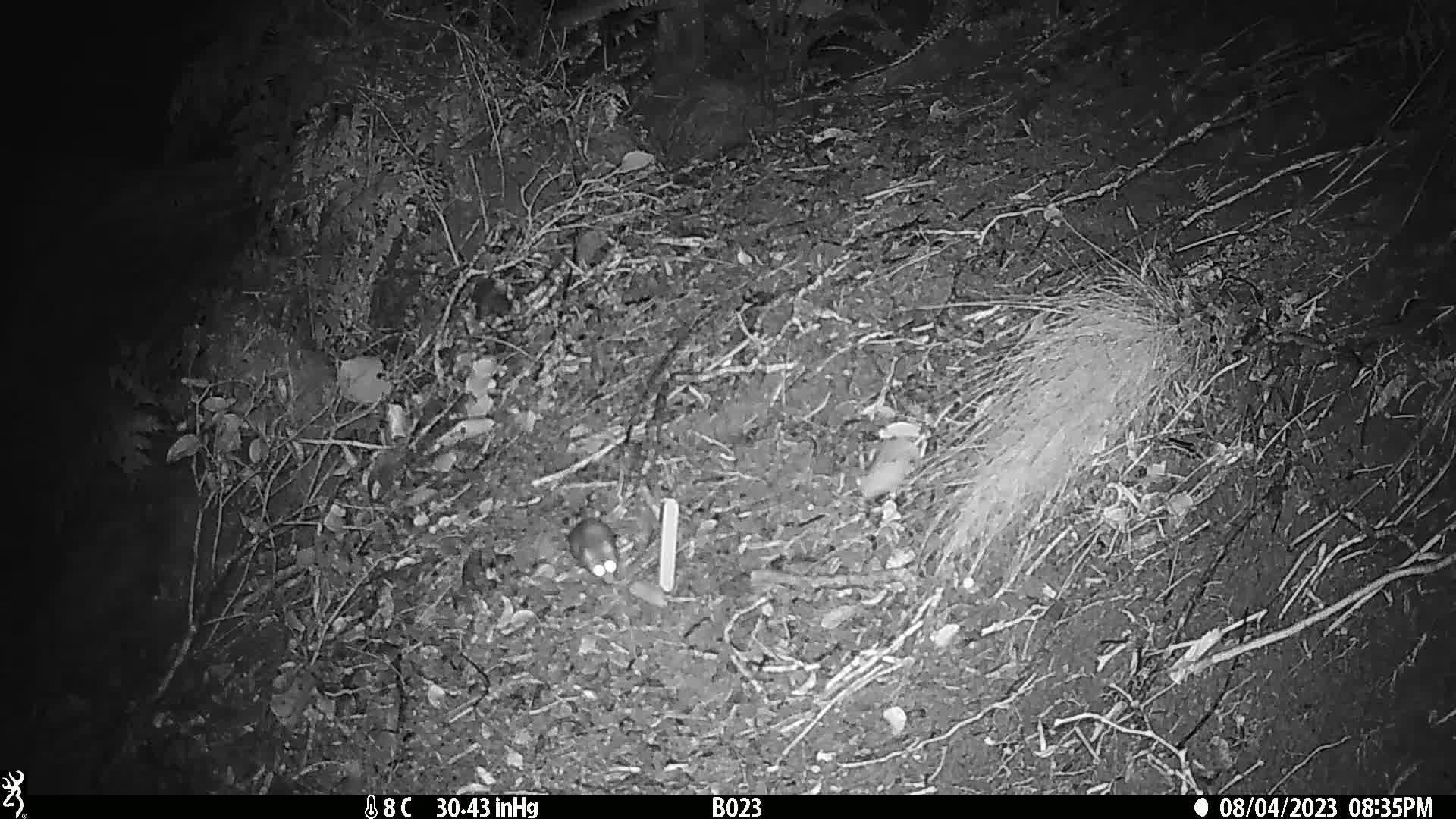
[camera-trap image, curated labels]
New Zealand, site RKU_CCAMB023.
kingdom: Animalia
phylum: Chordata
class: Mammalia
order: Rodentia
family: Muridae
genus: Rattus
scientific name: Rattus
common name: rat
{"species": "rat (Rattus)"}